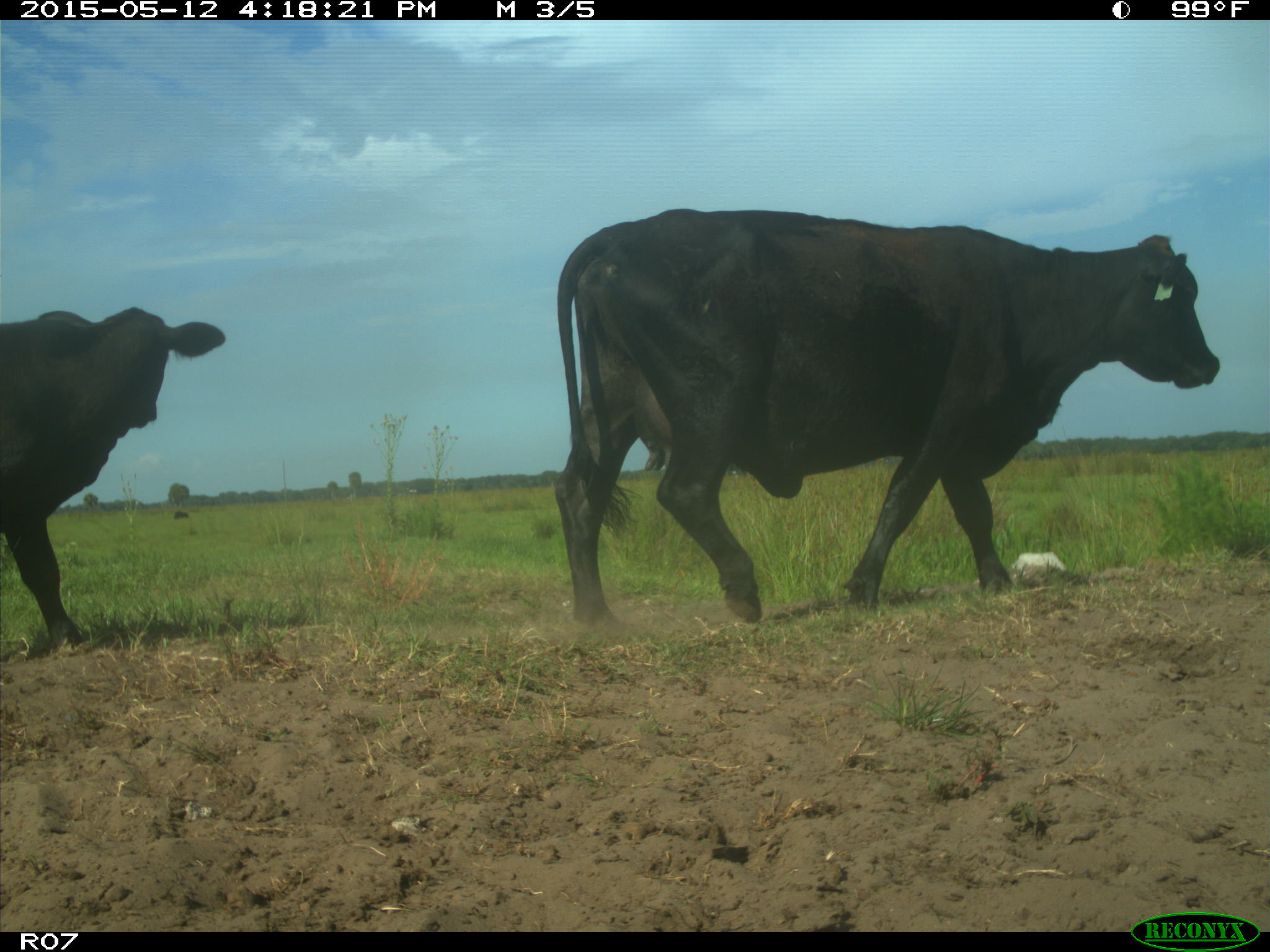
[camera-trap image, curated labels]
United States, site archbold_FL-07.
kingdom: Animalia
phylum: Chordata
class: Mammalia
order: Artiodactyla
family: Bovidae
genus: Bos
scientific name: Bos taurus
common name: domestic cow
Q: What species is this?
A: Bos taurus (domestic cow).